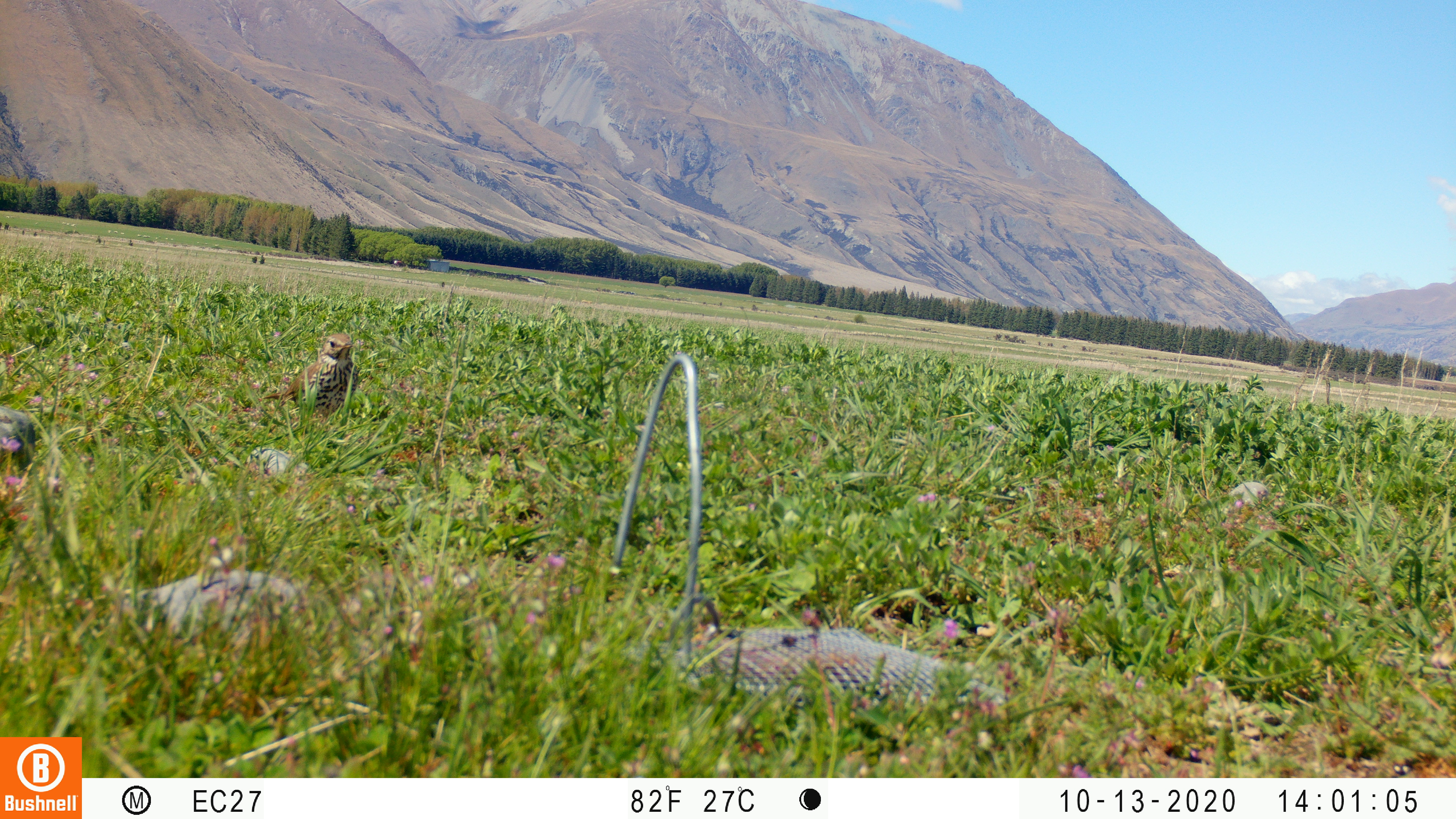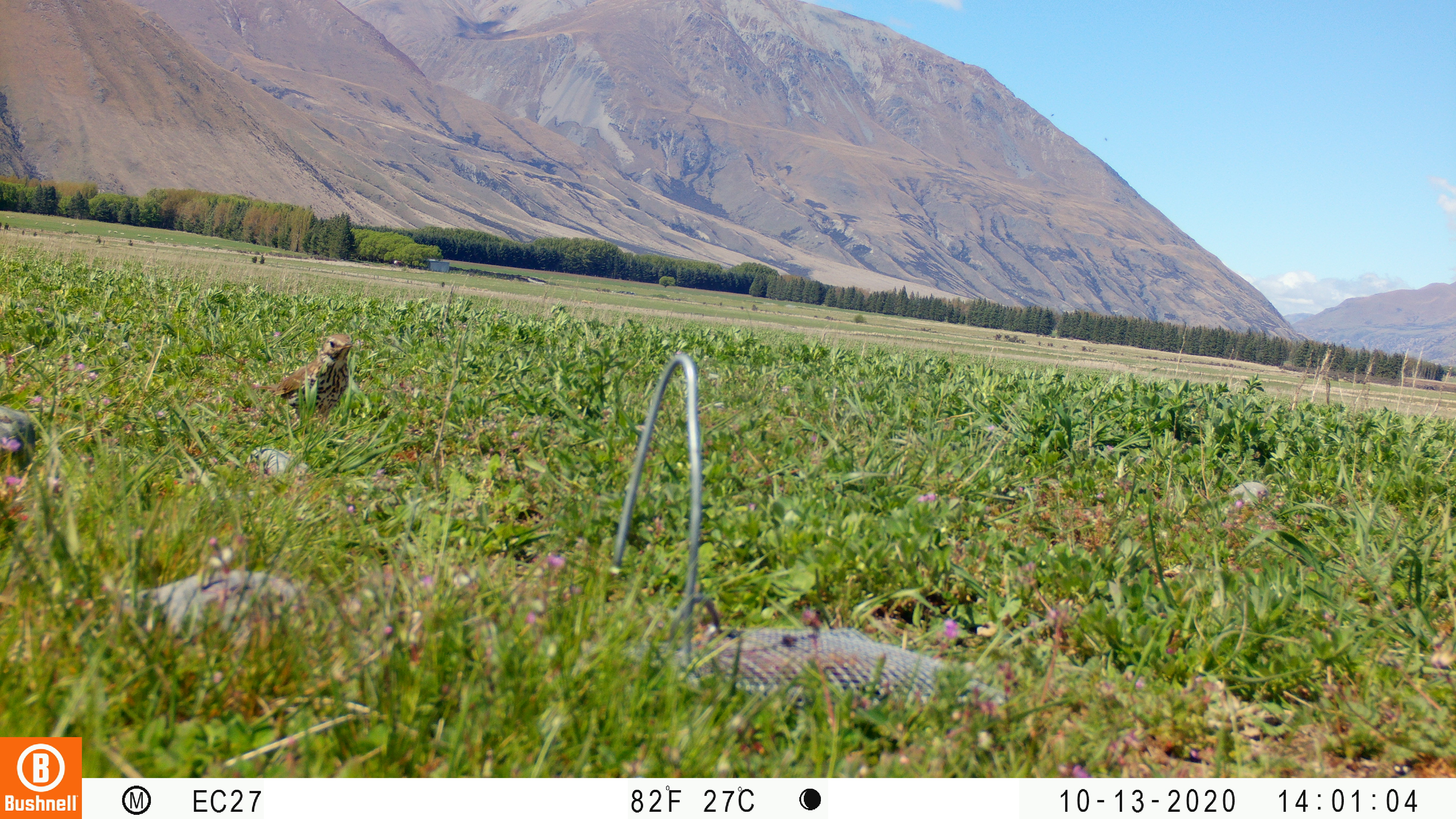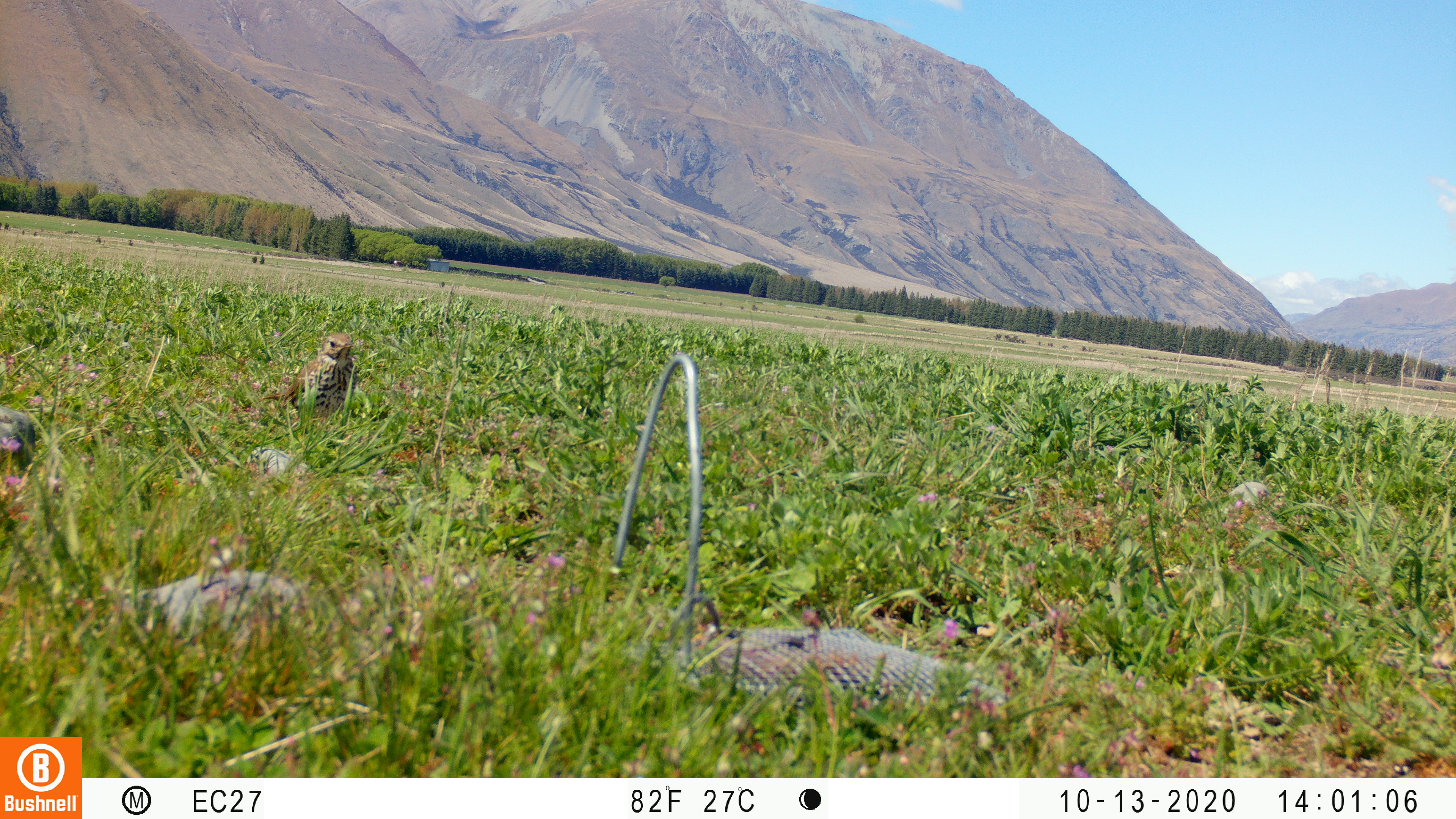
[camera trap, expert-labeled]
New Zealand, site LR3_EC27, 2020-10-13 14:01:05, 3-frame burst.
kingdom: Animalia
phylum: Chordata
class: Aves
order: Passeriformes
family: Turdidae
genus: Turdus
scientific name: Turdus philomelos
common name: song thrush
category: thrush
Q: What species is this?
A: Thrush (song thrush) (Turdus philomelos).